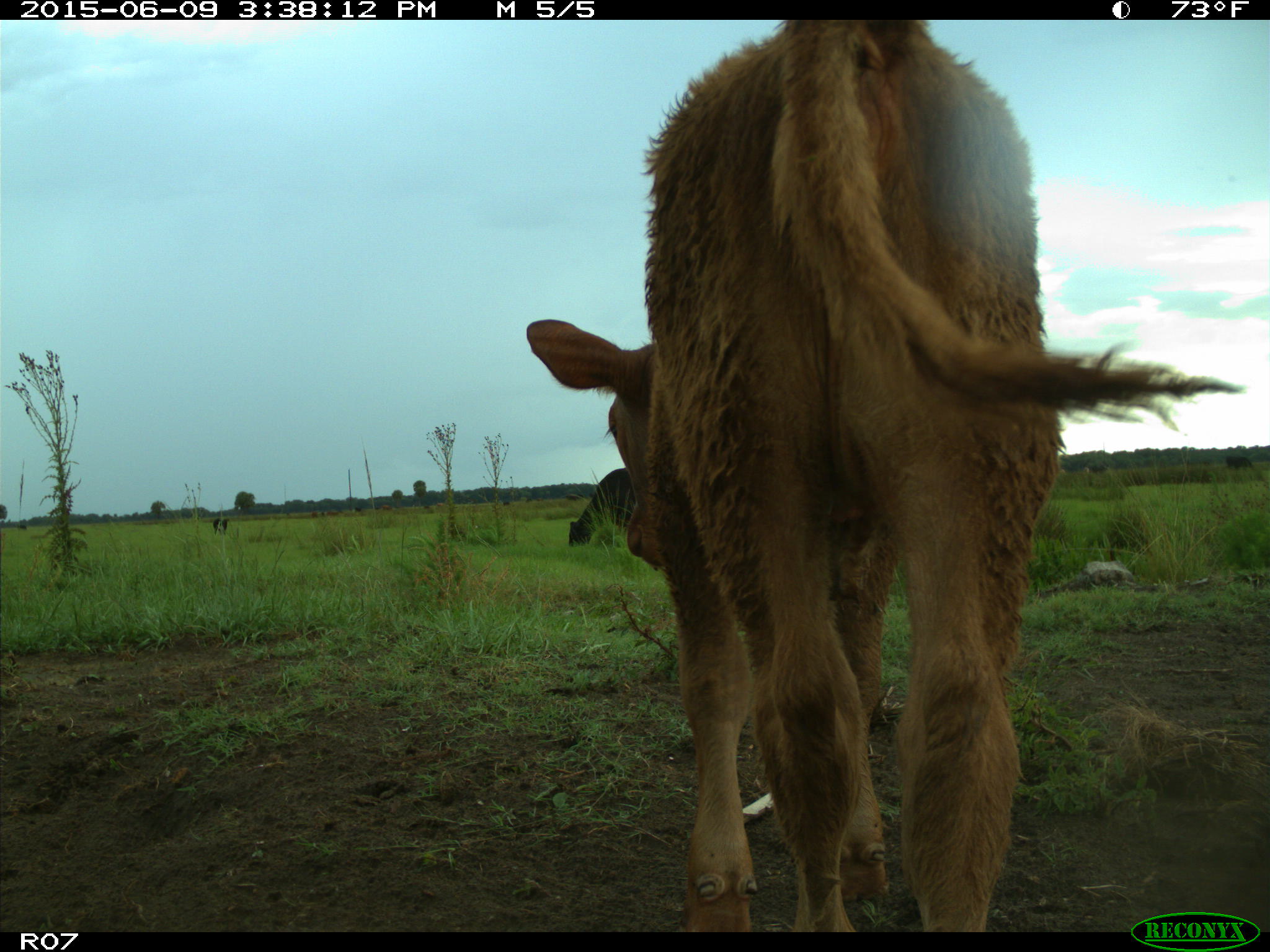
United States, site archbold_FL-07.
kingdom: Animalia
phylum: Chordata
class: Mammalia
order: Artiodactyla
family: Bovidae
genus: Bos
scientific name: Bos taurus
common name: domestic cow